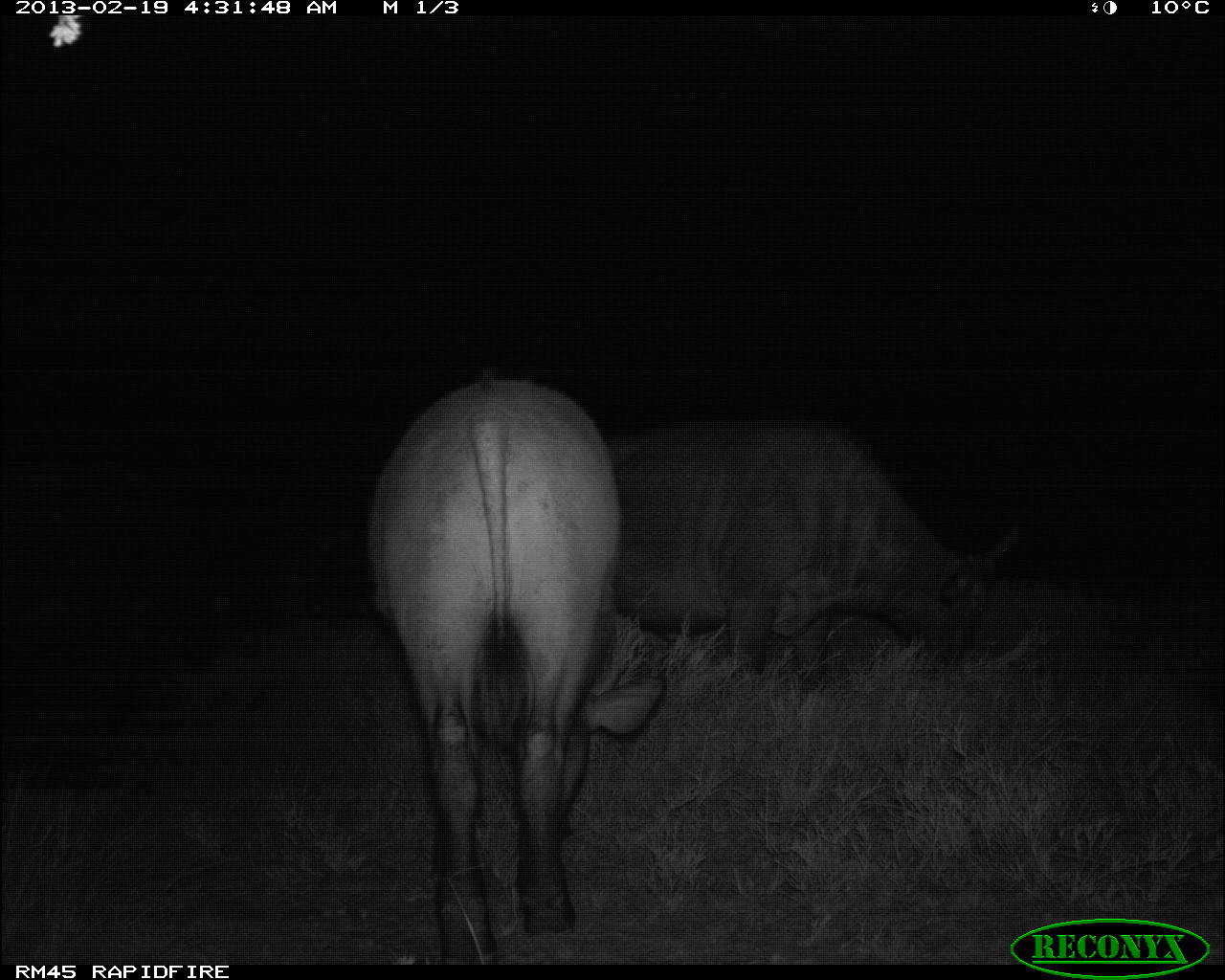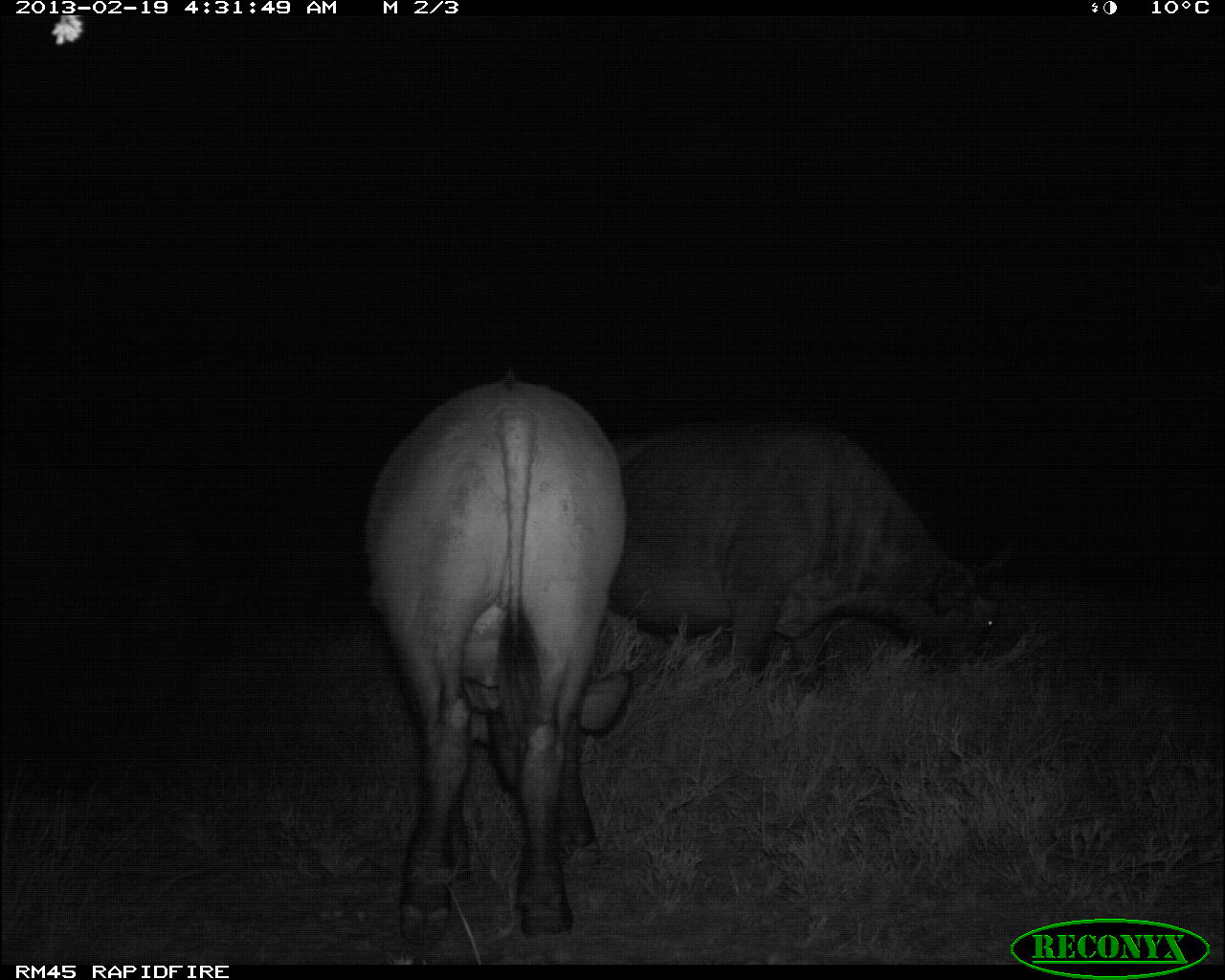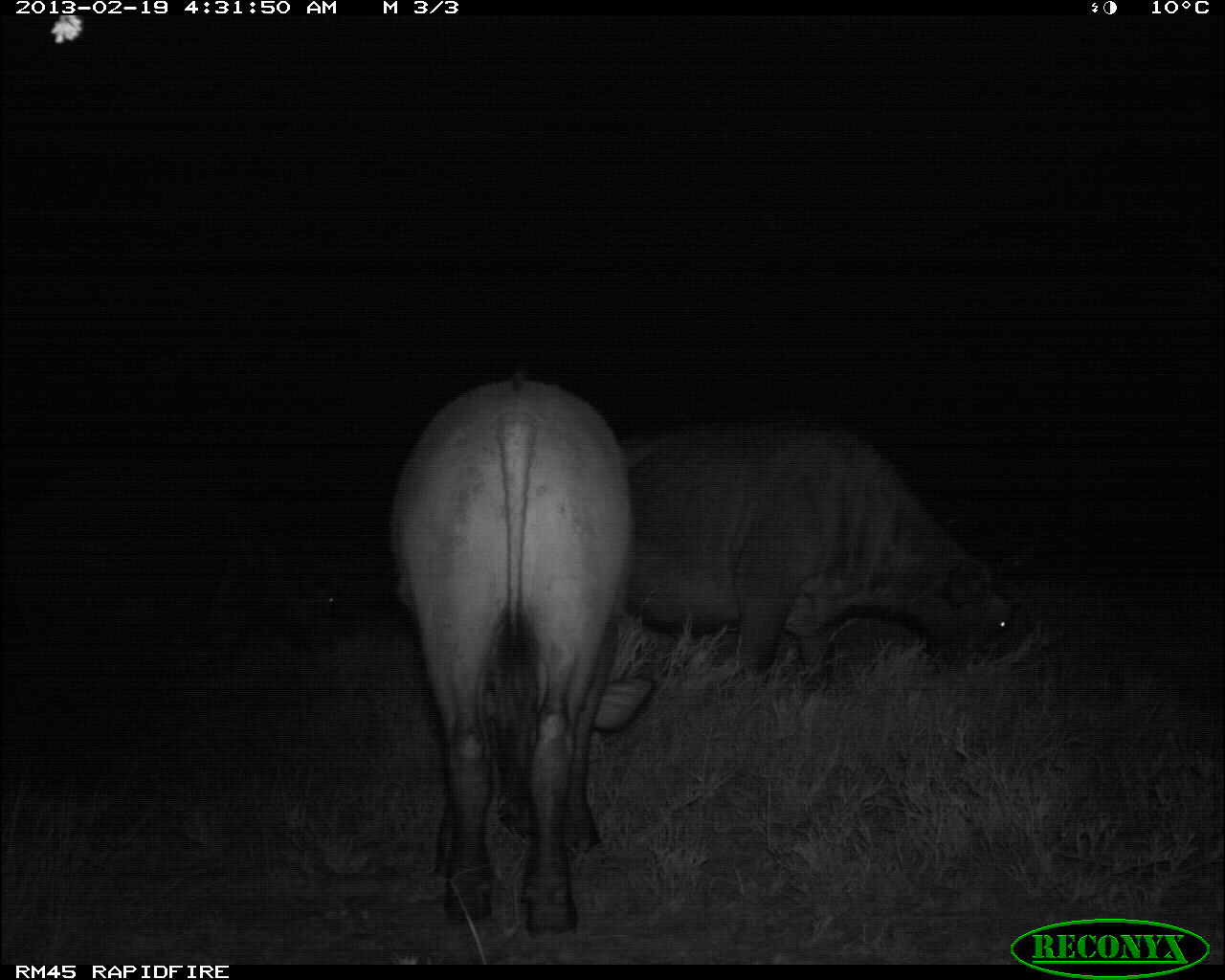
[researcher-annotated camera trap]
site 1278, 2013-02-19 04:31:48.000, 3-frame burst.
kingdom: Animalia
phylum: Chordata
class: Mammalia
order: Artiodactyla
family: Bovidae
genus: Syncerus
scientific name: Syncerus caffer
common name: african buffalo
Syncerus caffer (african buffalo), count 3.